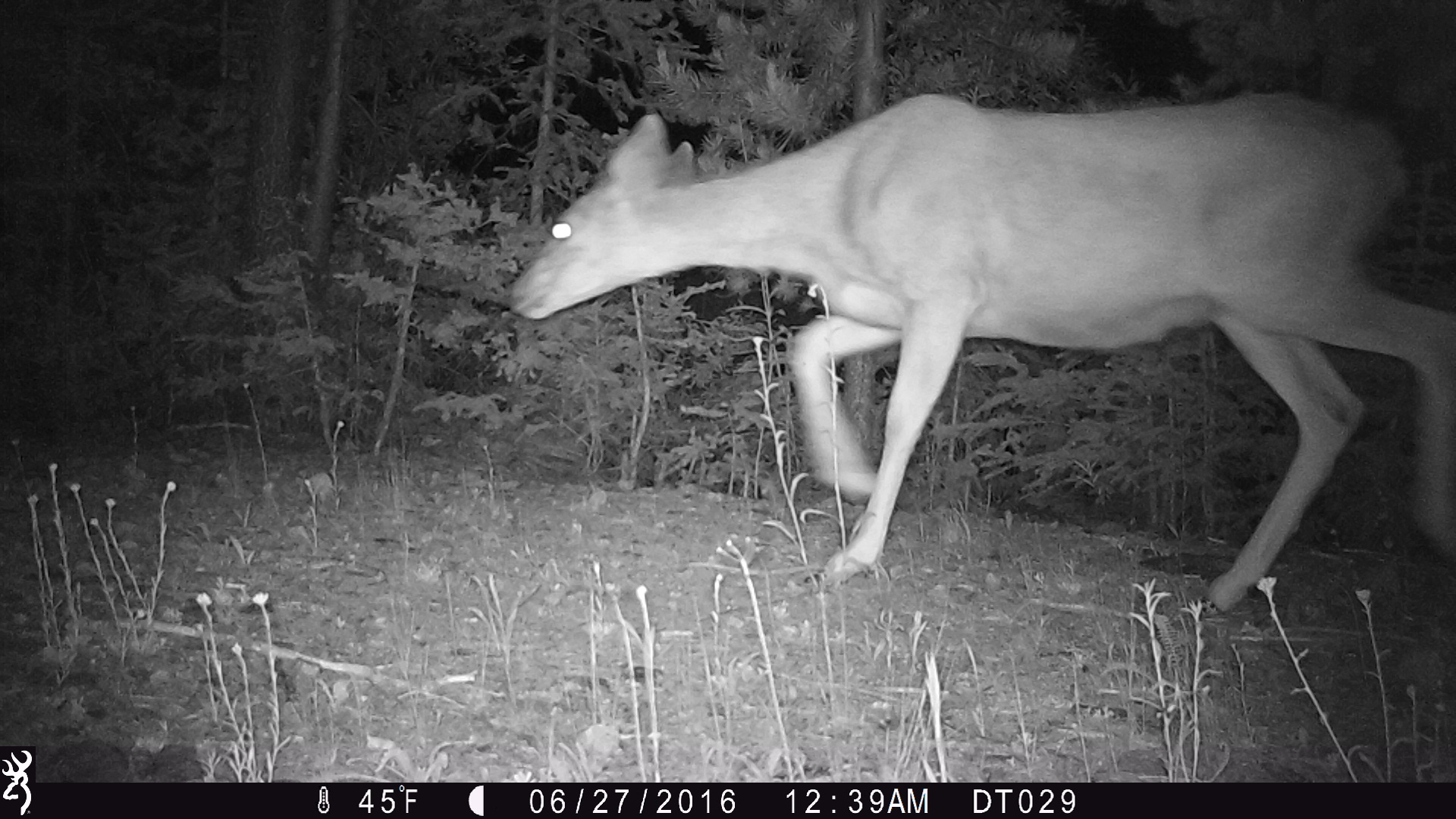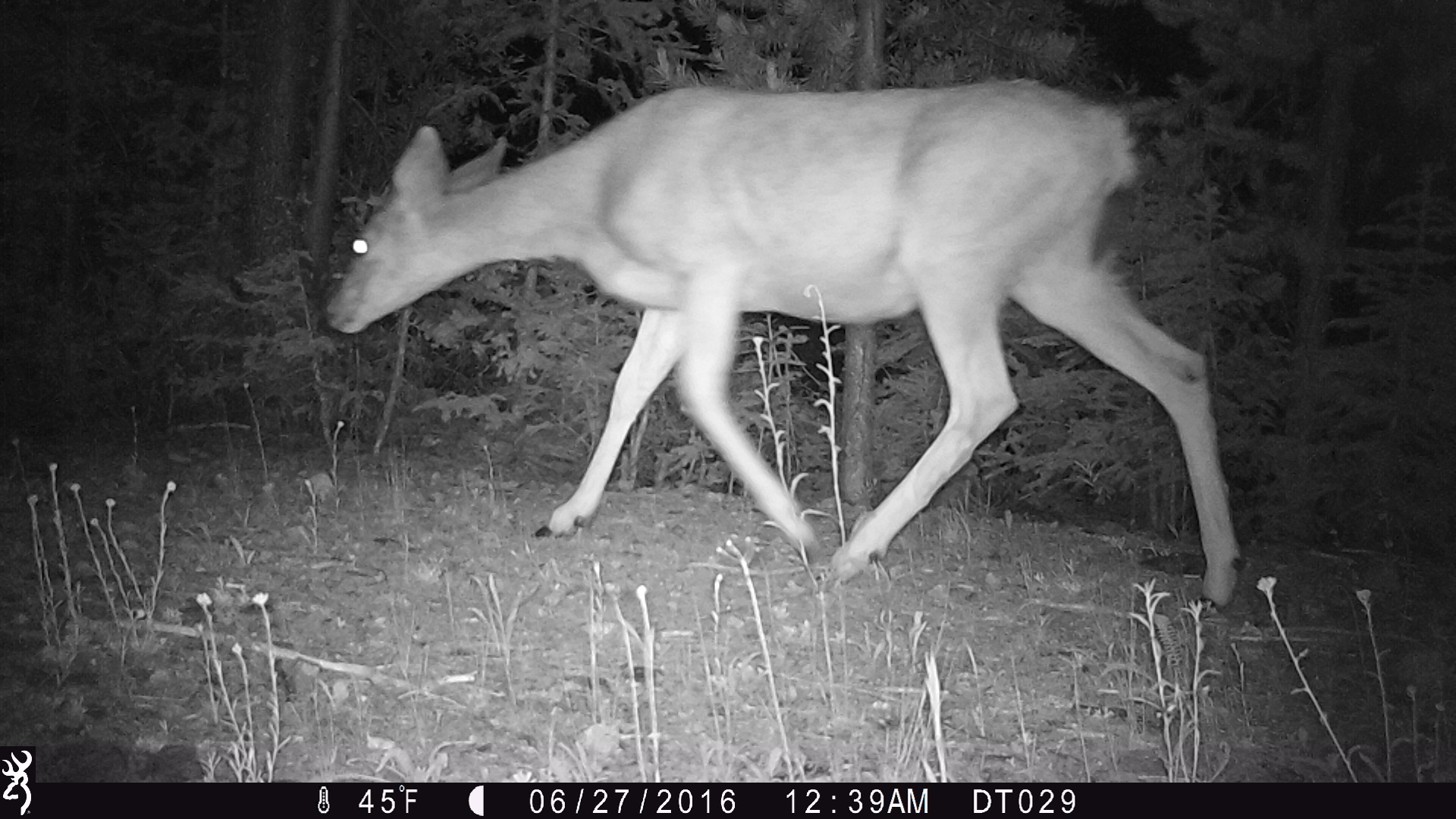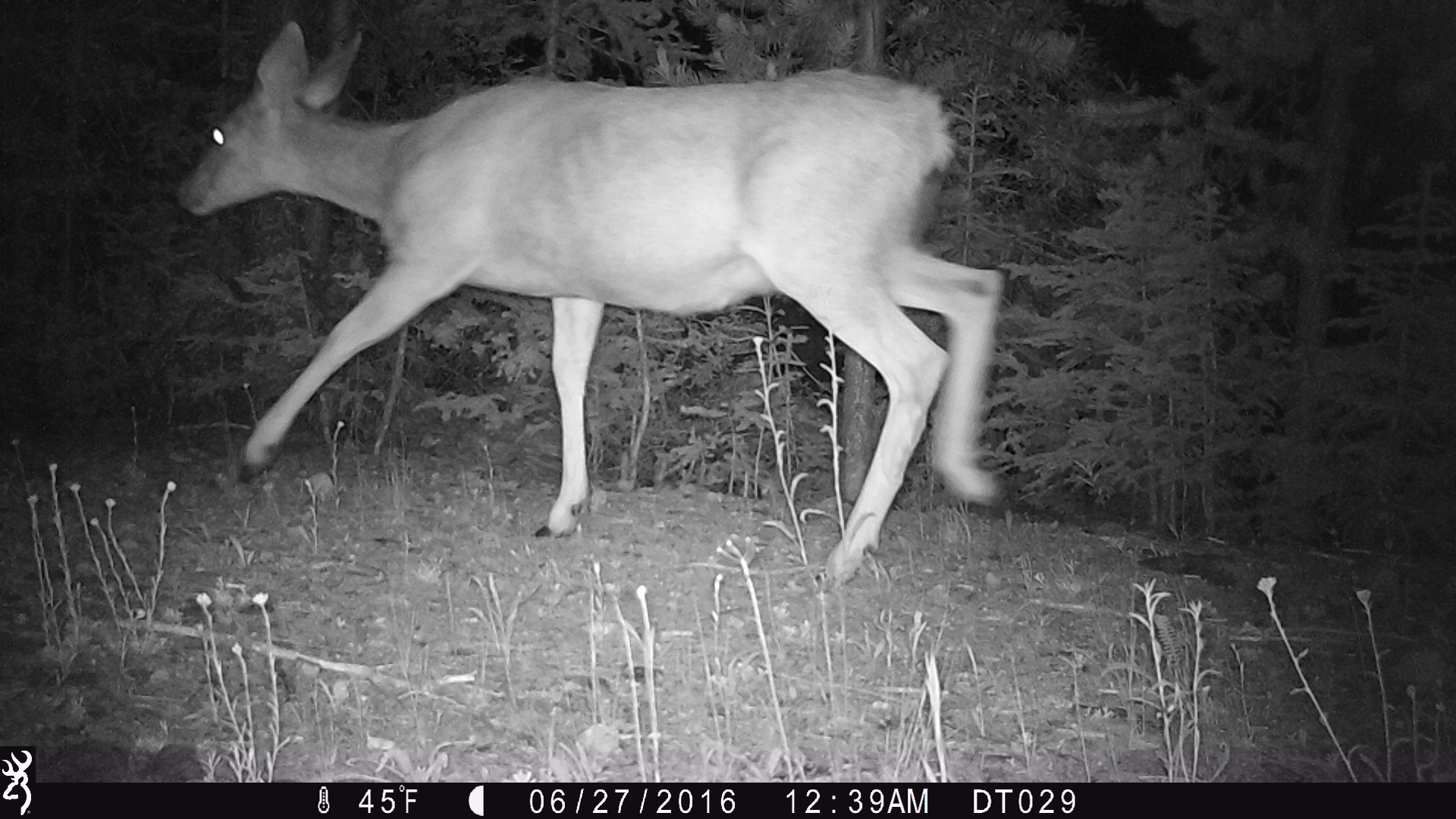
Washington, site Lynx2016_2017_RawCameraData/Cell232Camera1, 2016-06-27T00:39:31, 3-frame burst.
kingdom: Animalia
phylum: Chordata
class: Mammalia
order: Artiodactyla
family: Cervidae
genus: Odocoileus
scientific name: Odocoileus hemionus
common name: mule deer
Odocoileus hemionus (mule deer). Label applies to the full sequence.